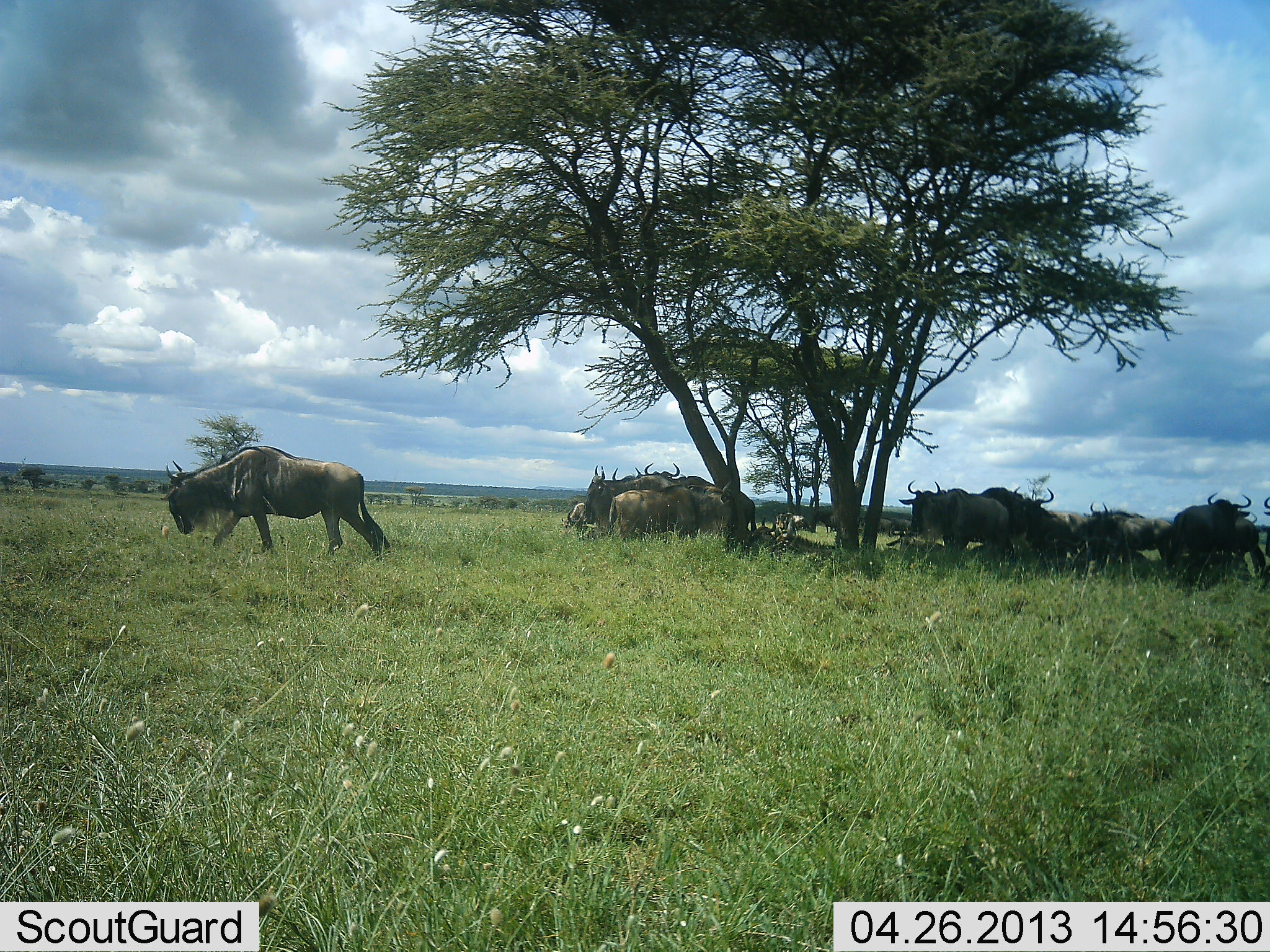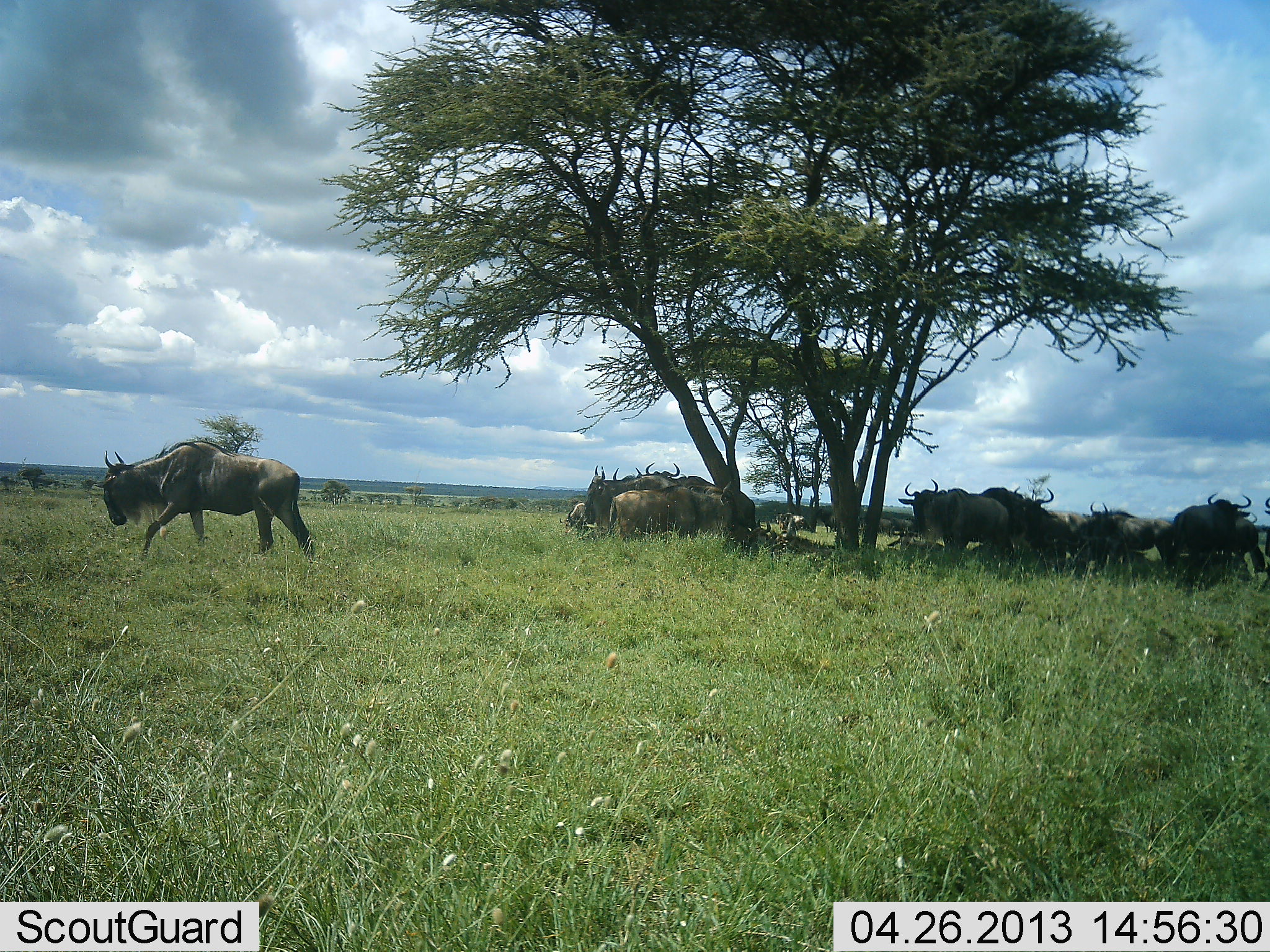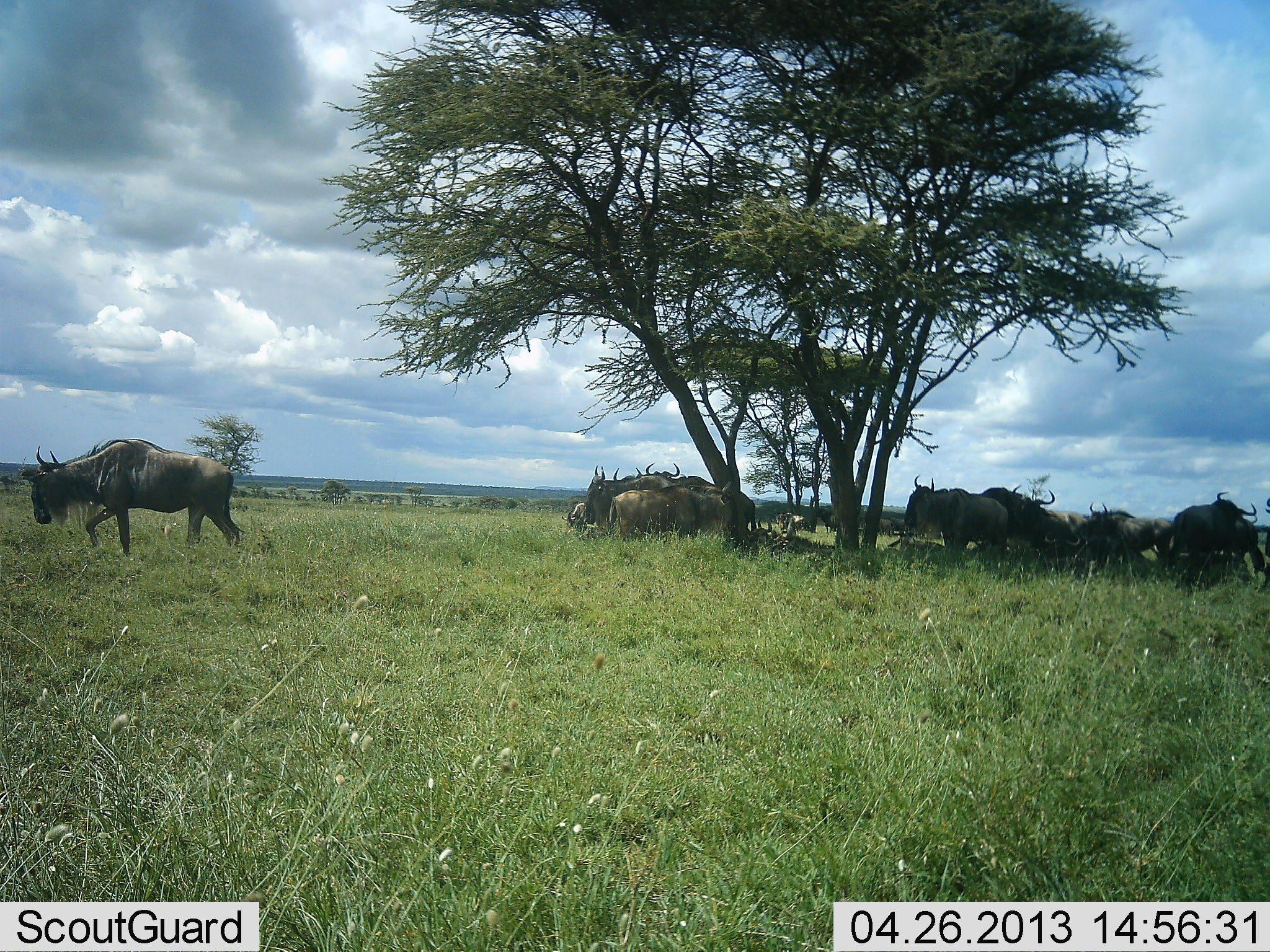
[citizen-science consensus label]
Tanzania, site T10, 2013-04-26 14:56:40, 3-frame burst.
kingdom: Animalia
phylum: Chordata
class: Mammalia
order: Artiodactyla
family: Bovidae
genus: Connochaetes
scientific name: Connochaetes taurinus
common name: blue wildebeest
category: wildebeest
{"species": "wildebeest (blue wildebeest) (Connochaetes taurinus)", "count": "11-50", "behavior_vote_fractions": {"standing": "82%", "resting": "36%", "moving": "73%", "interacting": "5%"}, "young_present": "0%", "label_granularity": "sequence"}